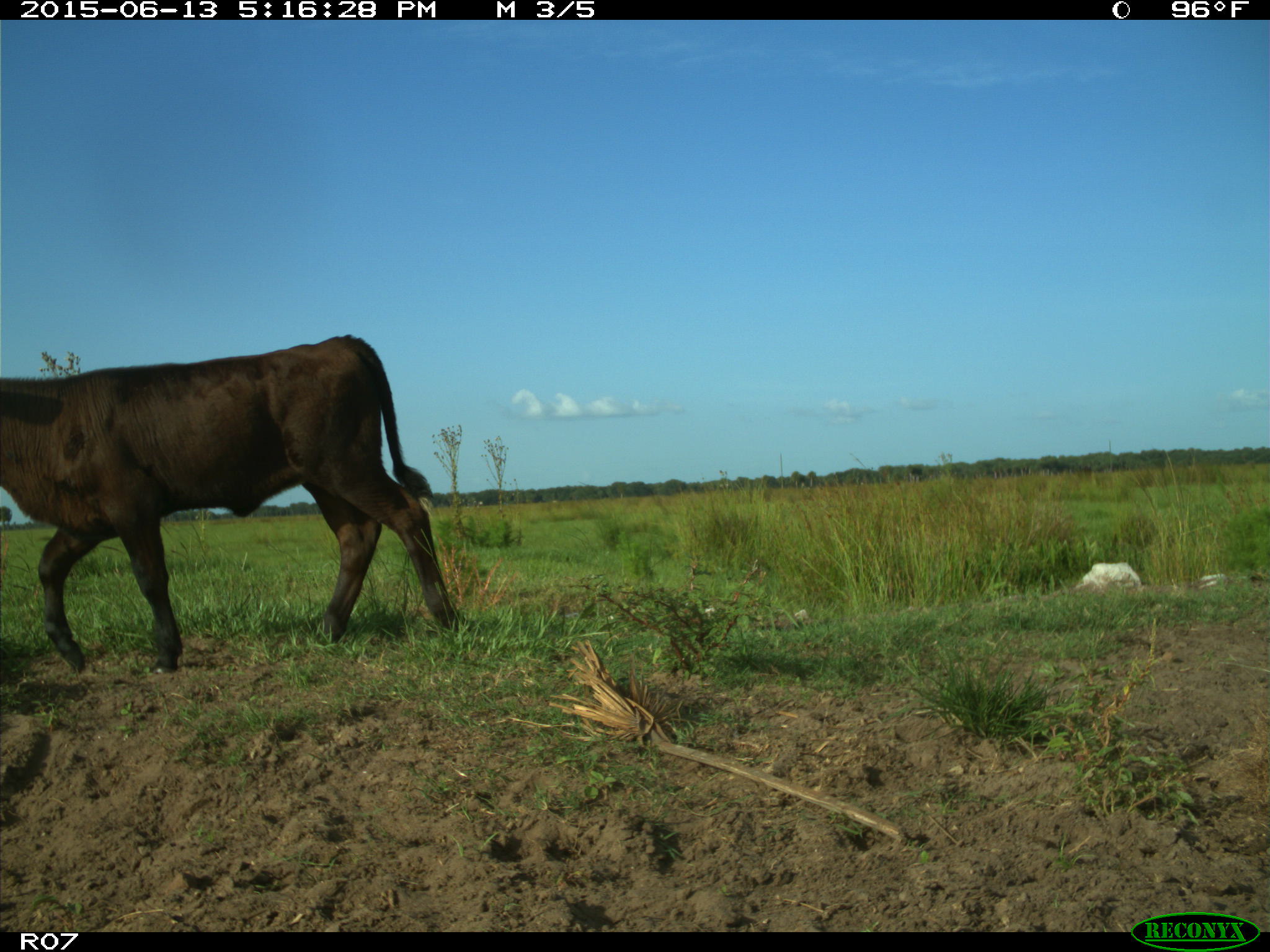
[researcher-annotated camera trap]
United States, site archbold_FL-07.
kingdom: Animalia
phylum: Chordata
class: Mammalia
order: Artiodactyla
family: Bovidae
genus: Bos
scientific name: Bos taurus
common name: domestic cow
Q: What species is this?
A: Bos taurus (domestic cow).